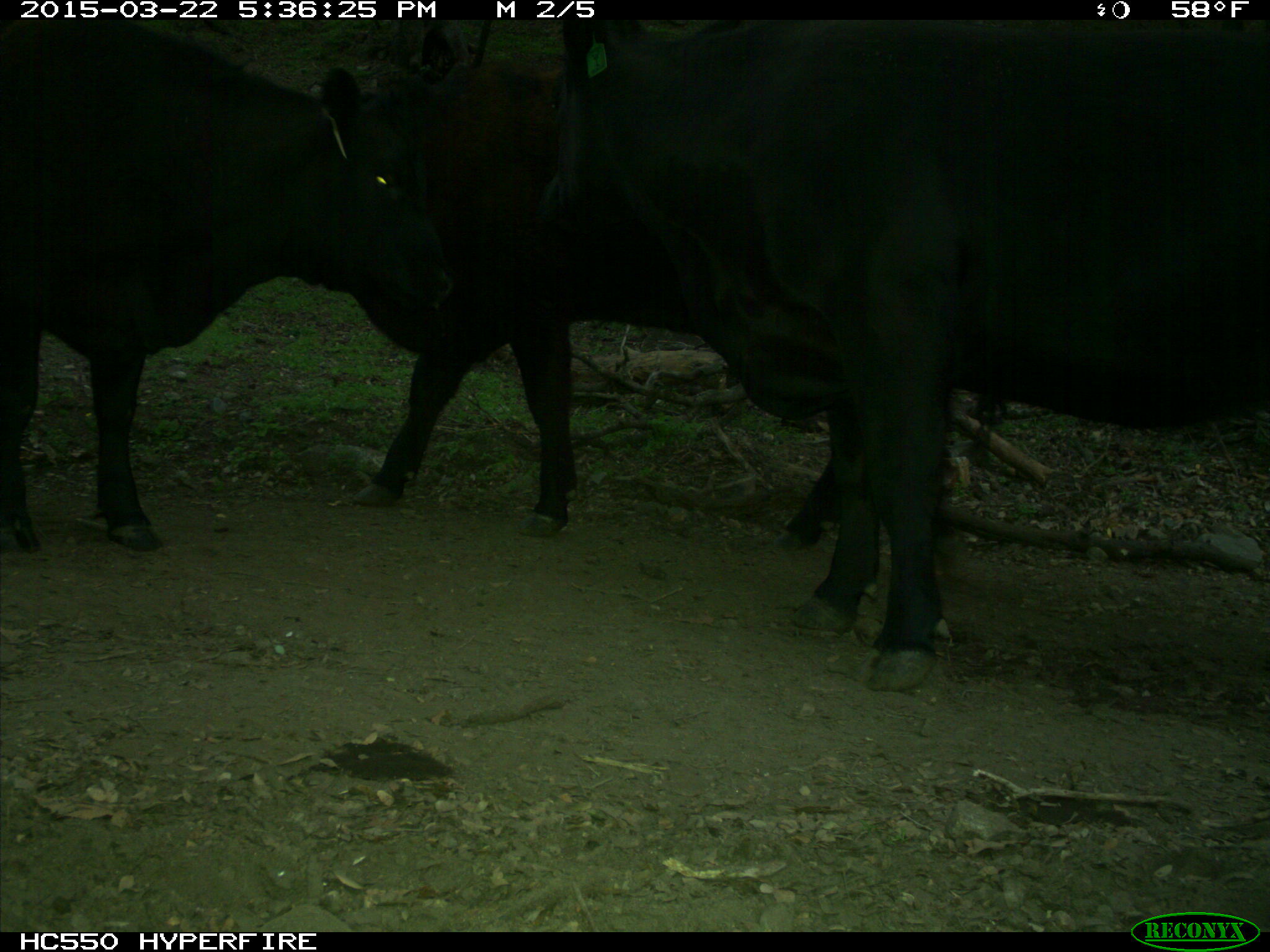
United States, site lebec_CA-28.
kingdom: Animalia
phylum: Chordata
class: Mammalia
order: Artiodactyla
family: Bovidae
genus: Bos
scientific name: Bos taurus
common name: domestic cow